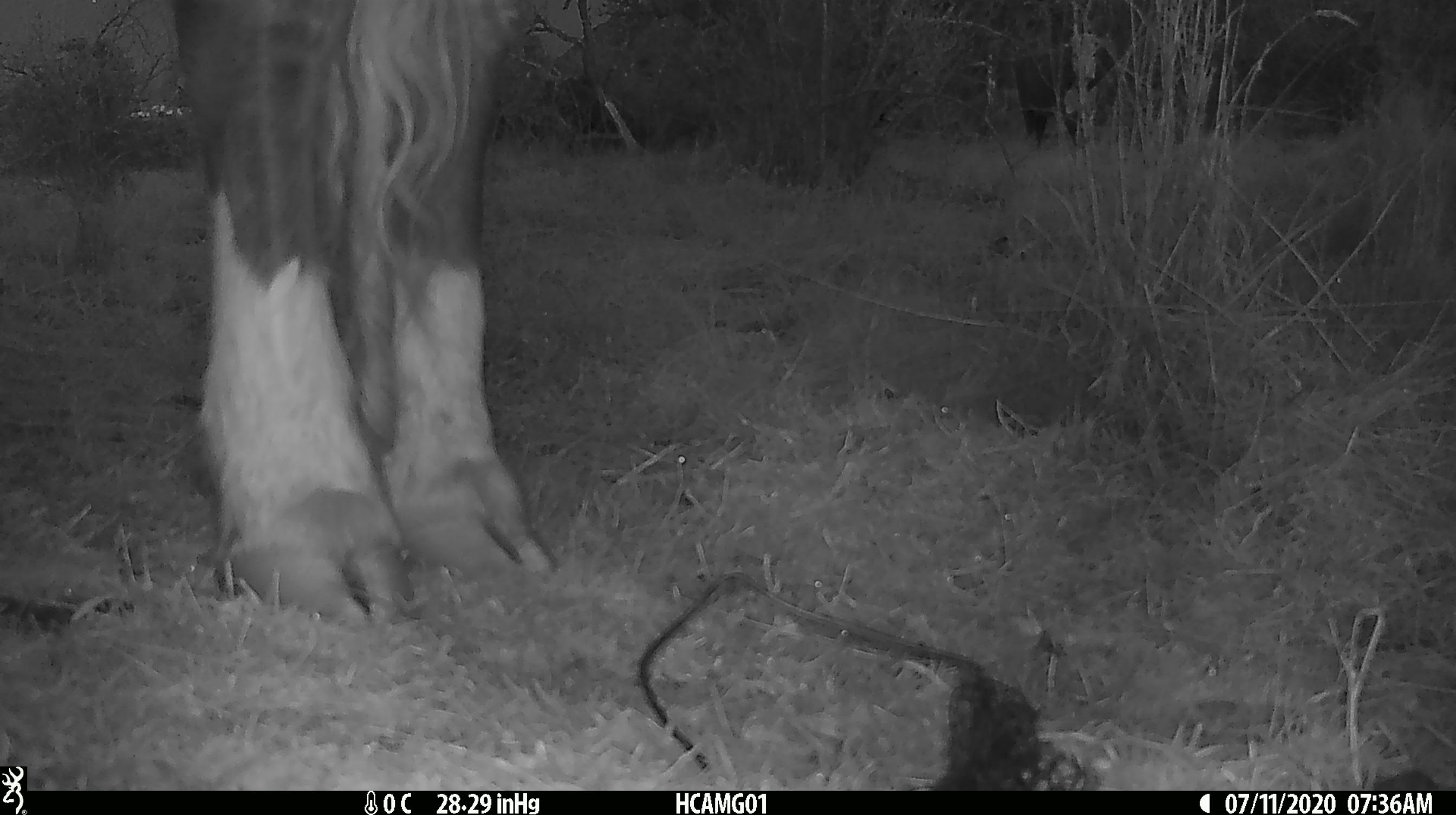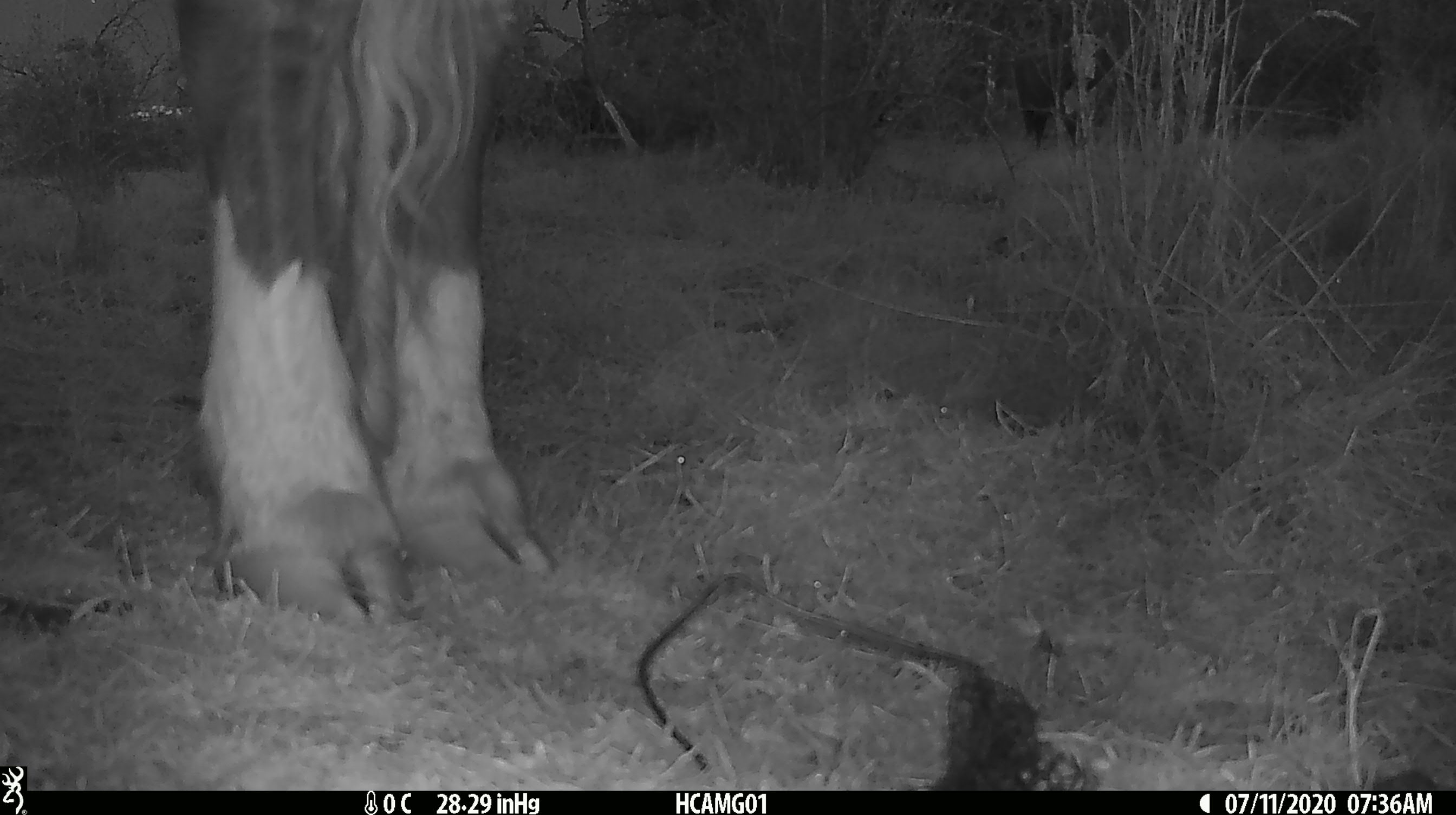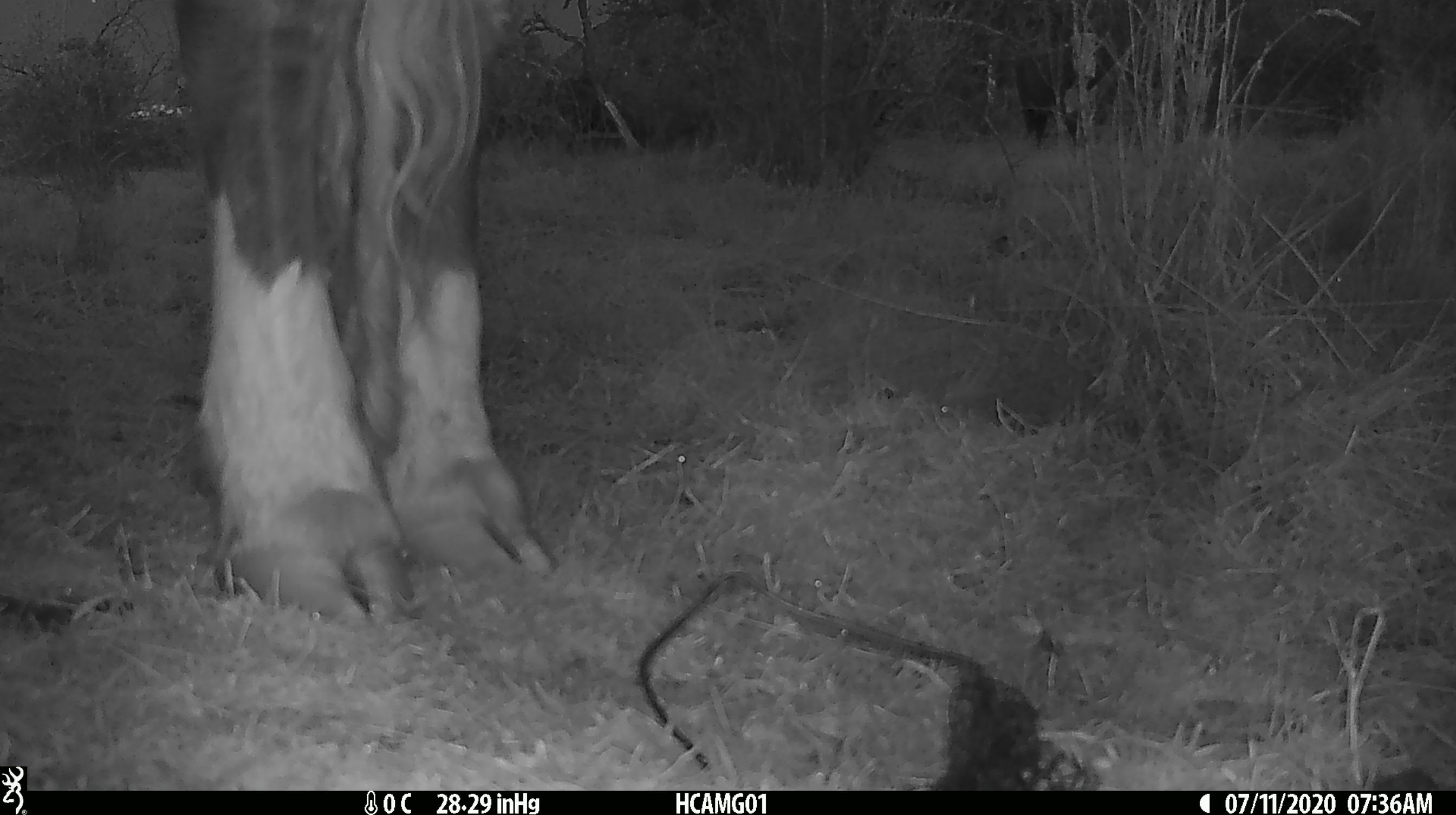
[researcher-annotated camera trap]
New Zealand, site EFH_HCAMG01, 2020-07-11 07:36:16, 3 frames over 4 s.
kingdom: Animalia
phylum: Chordata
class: Mammalia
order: Artiodactyla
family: Bovidae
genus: Bos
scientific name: Bos taurus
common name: domestic cow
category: cow